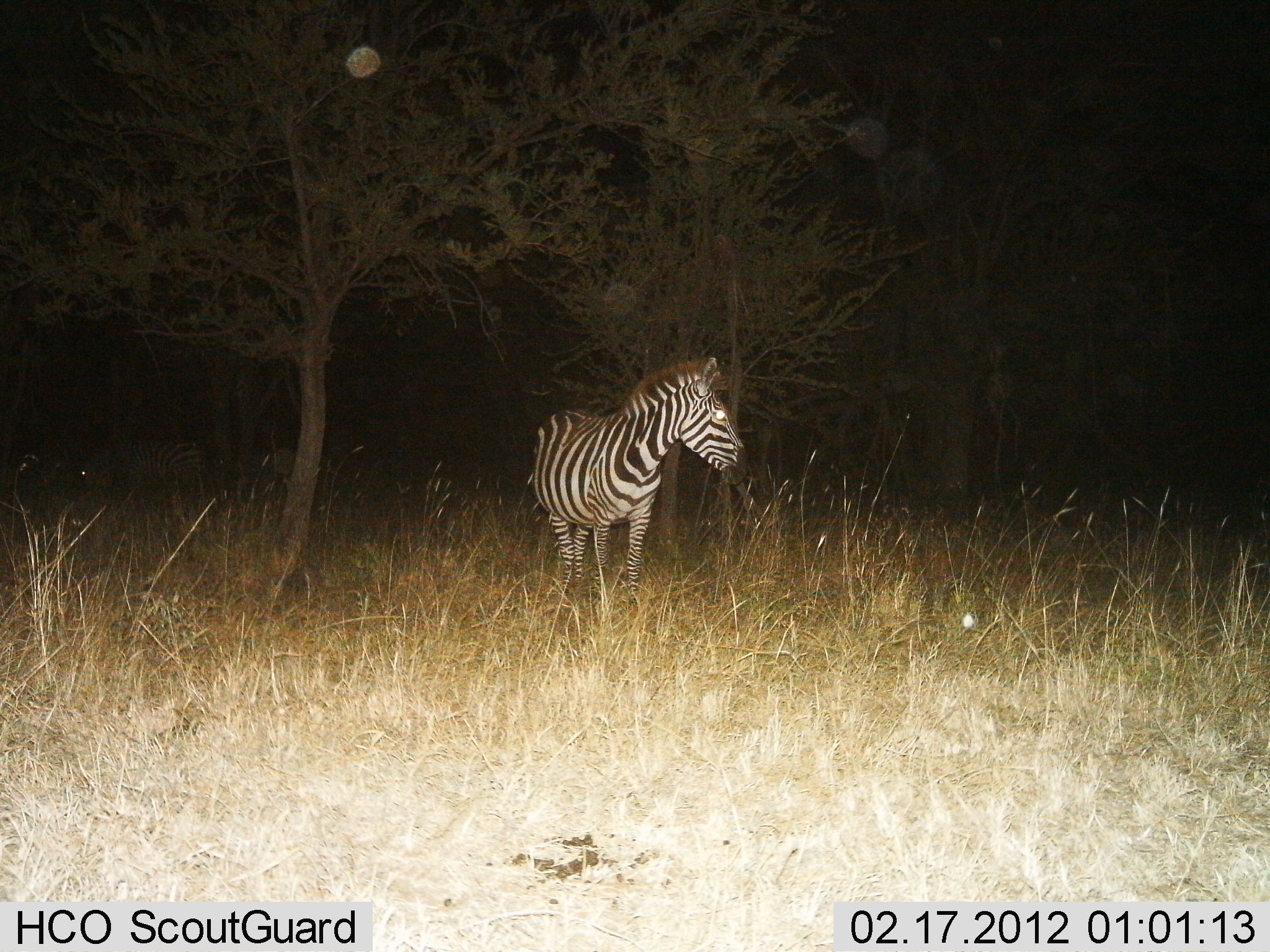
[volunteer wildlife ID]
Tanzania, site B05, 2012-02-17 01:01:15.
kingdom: Animalia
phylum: Chordata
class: Mammalia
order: Perissodactyla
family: Equidae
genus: Equus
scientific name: Equus quagga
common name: plains zebra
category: zebra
Zebra (plains zebra) (Equus quagga), count 1. Behavior (volunteer vote fractions): standing 89%, resting 5%, moving 11%, interacting 0%. Young present (vote fraction): 0%. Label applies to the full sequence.